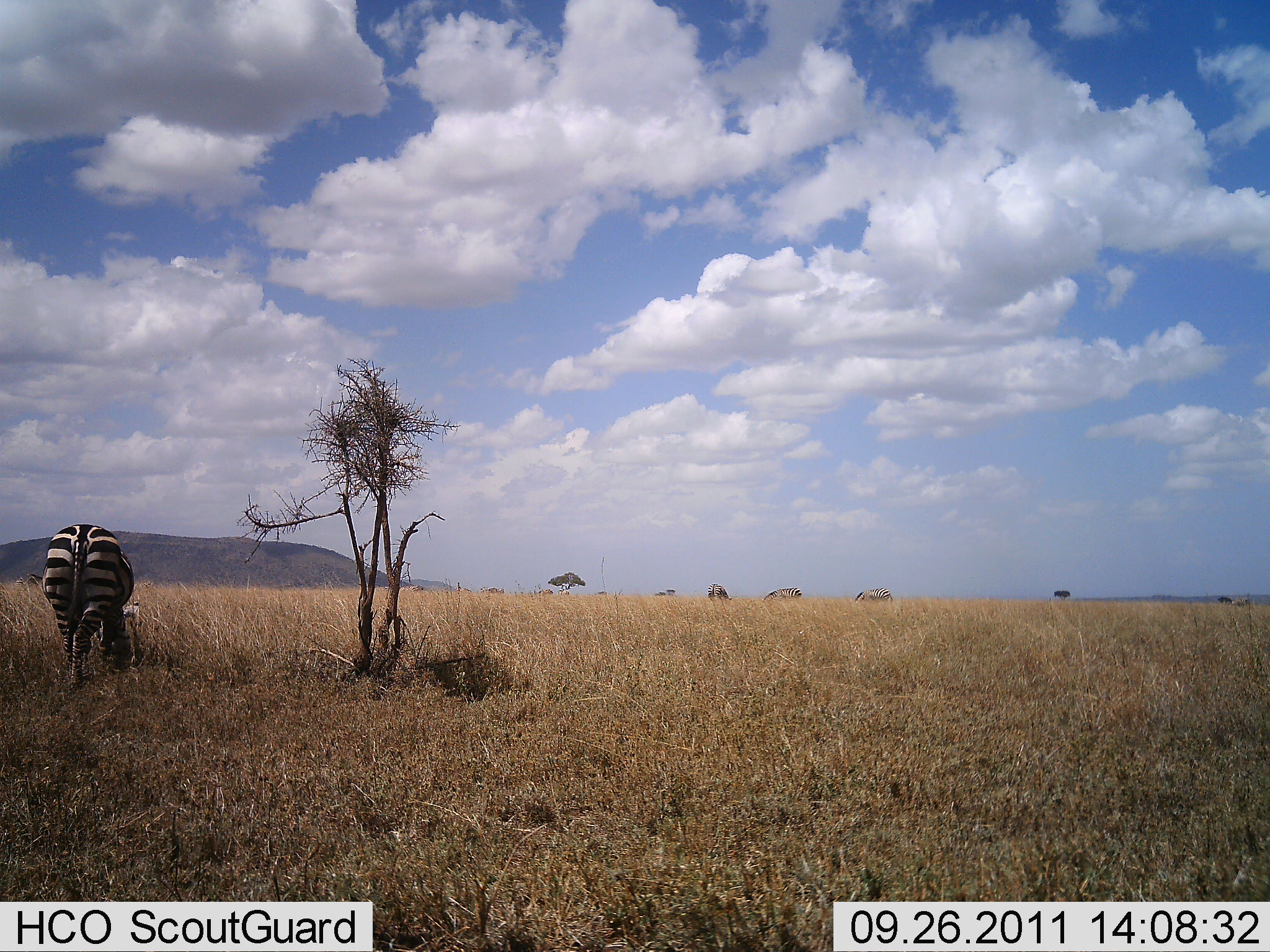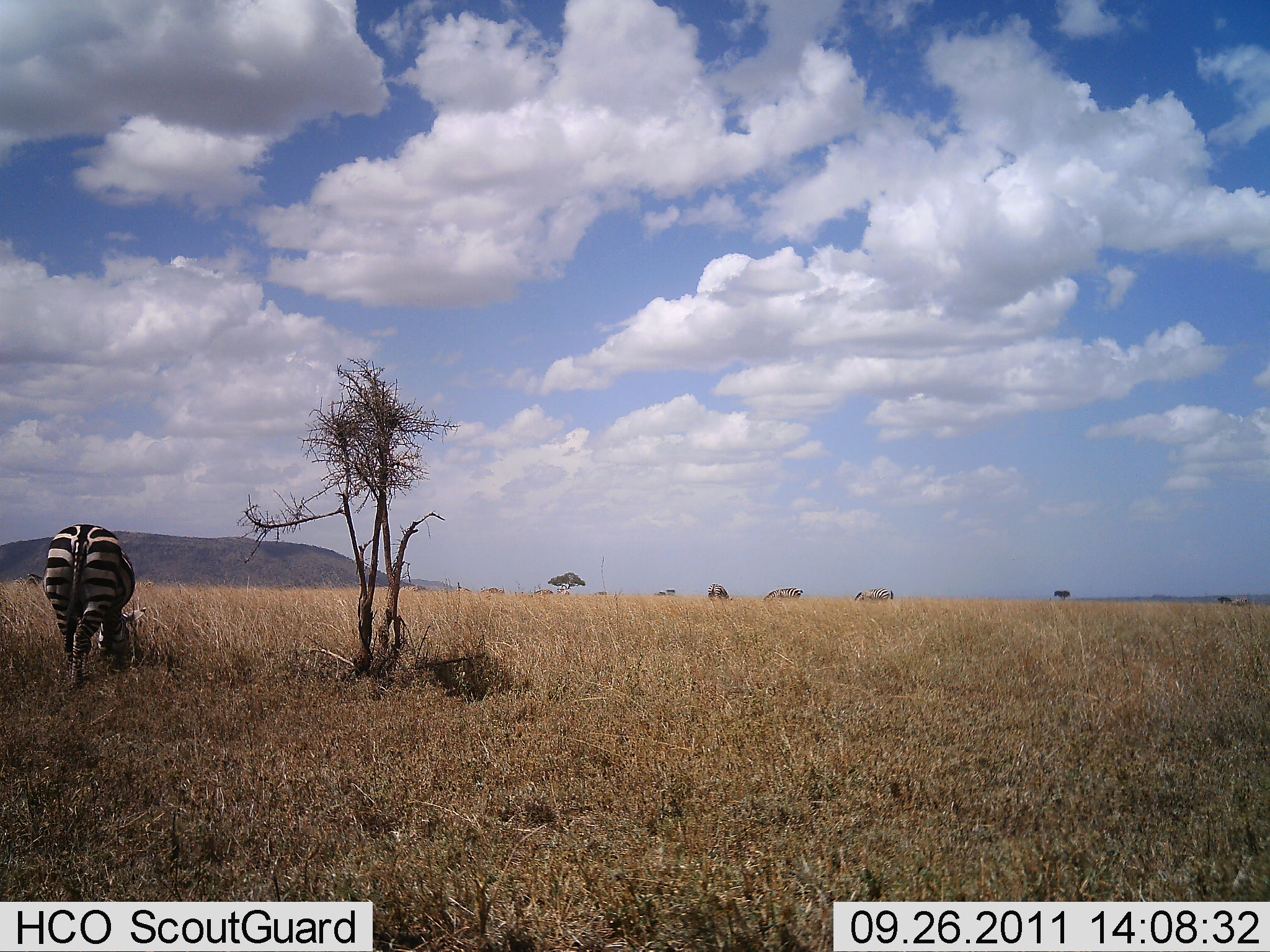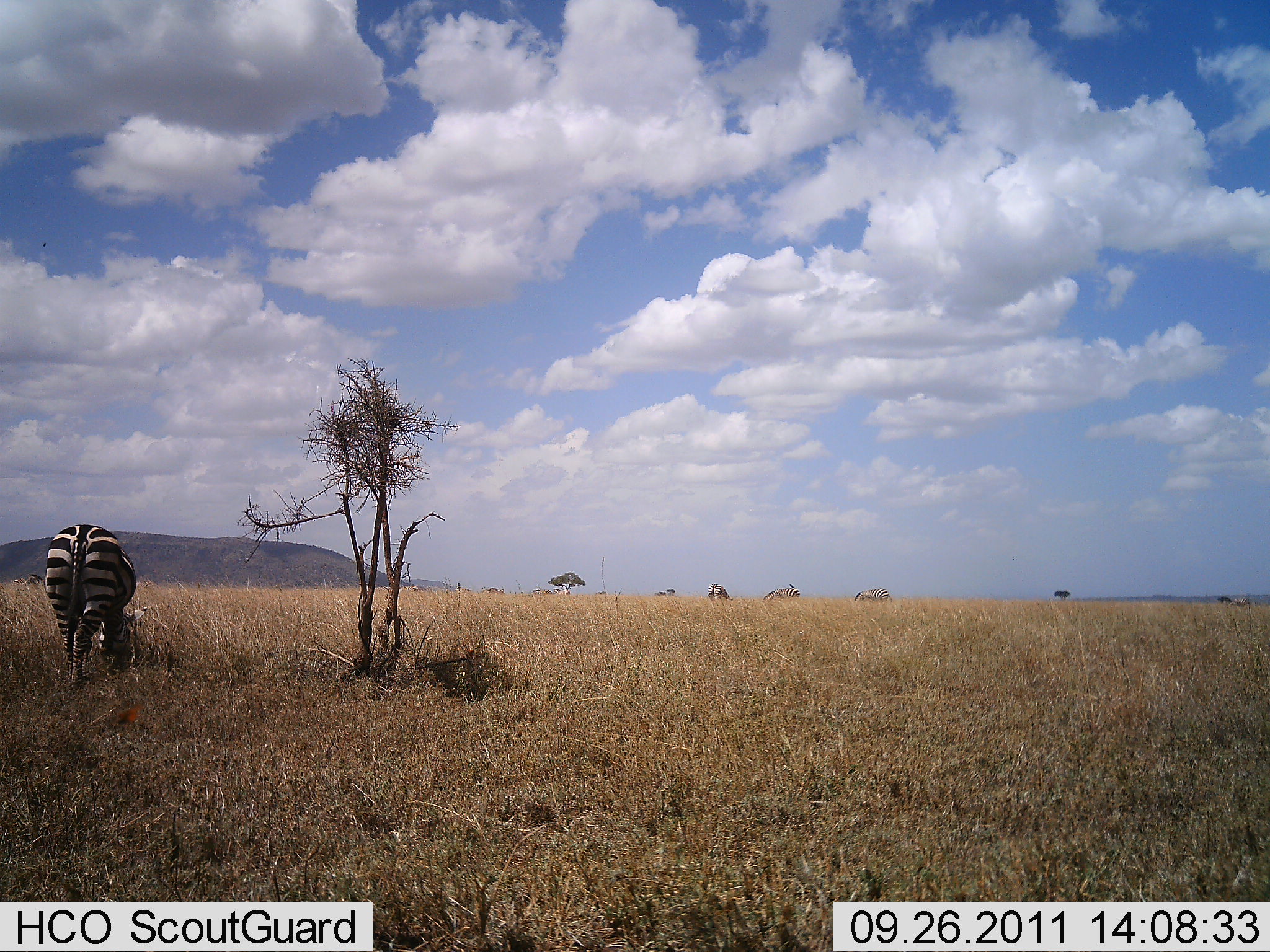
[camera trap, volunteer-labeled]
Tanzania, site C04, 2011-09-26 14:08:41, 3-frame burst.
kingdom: Animalia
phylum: Chordata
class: Mammalia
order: Perissodactyla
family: Equidae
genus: Equus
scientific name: Equus quagga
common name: plains zebra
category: zebra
Zebra (plains zebra) (Equus quagga), count 1. Behavior (volunteer vote fractions): standing 19%, resting 0%, moving 6%, interacting 0%. Young present (vote fraction): 0%. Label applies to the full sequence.